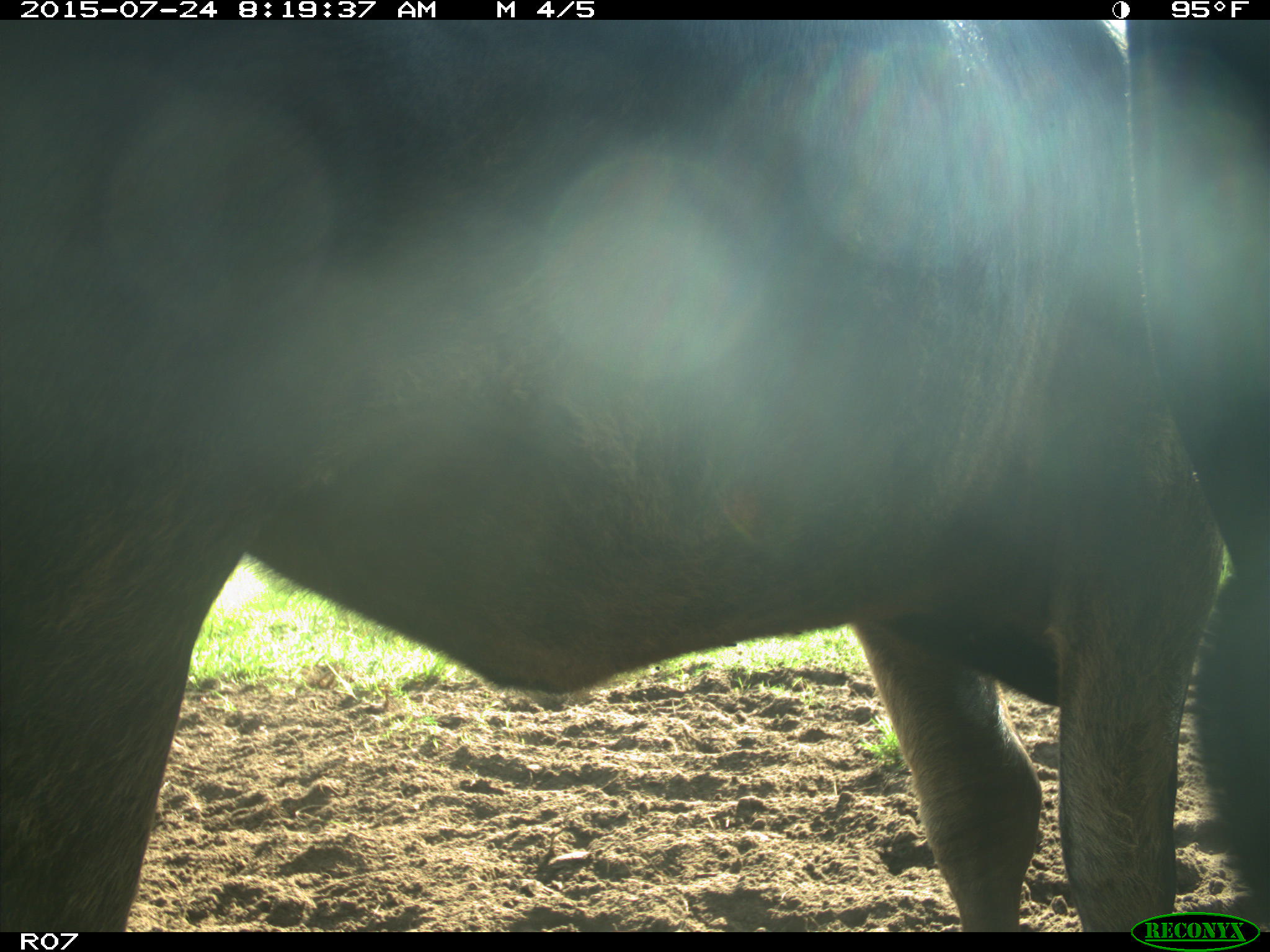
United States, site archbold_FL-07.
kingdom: Animalia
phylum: Chordata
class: Mammalia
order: Artiodactyla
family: Bovidae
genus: Bos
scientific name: Bos taurus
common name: domestic cow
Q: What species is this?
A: Bos taurus (domestic cow).